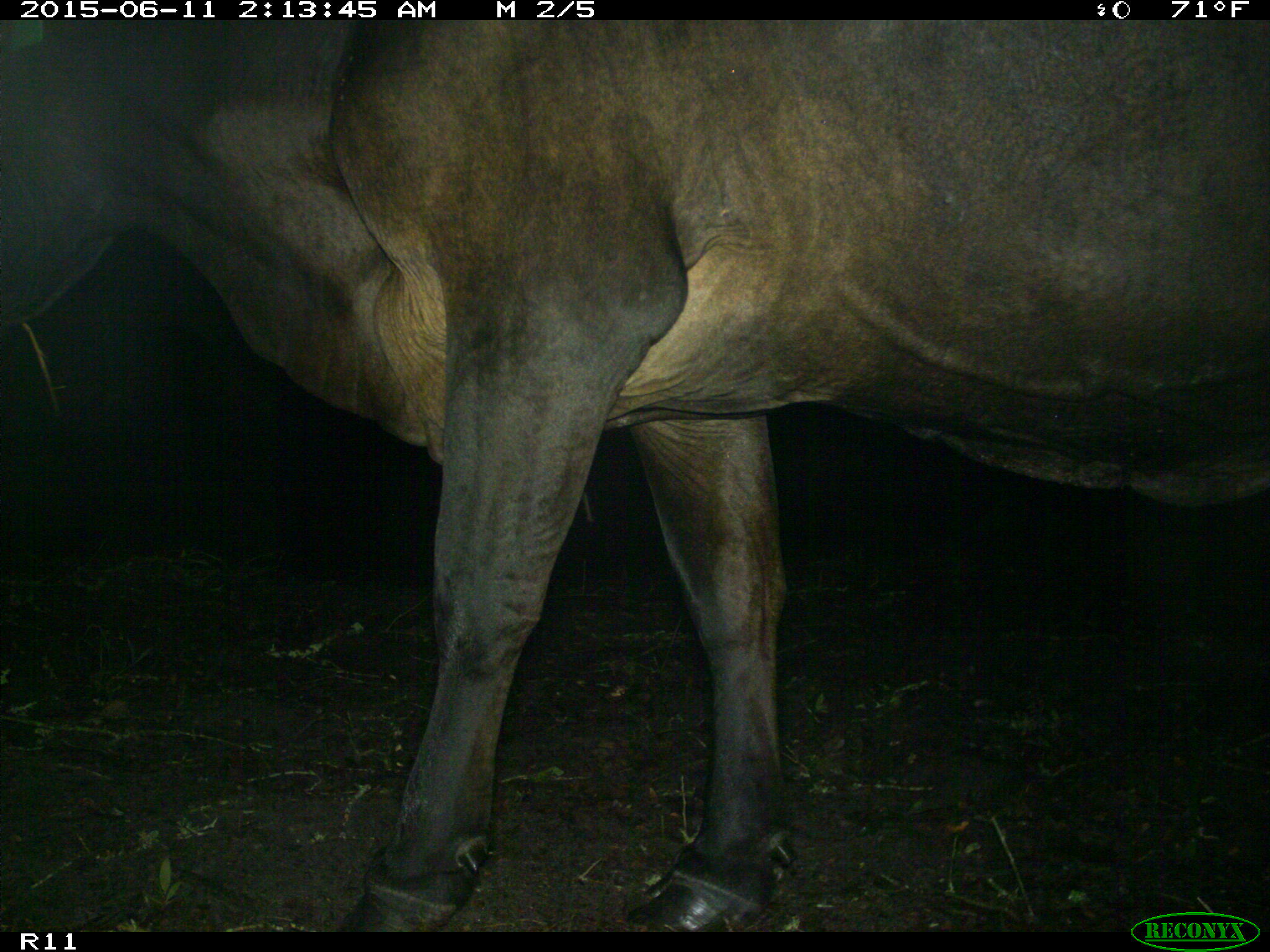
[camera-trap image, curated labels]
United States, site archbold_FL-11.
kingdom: Animalia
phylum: Chordata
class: Mammalia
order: Artiodactyla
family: Bovidae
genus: Bos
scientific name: Bos taurus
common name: domestic cow